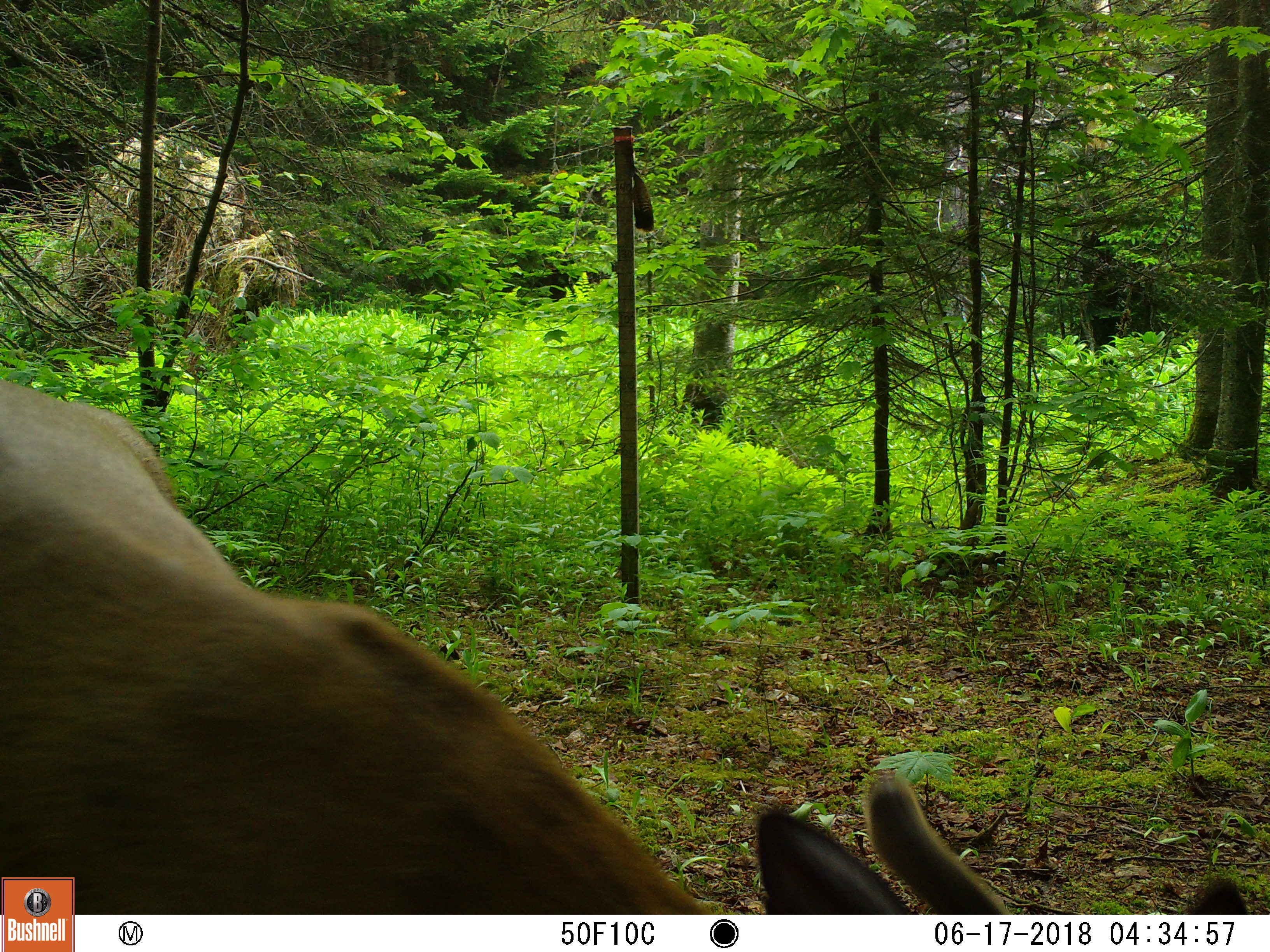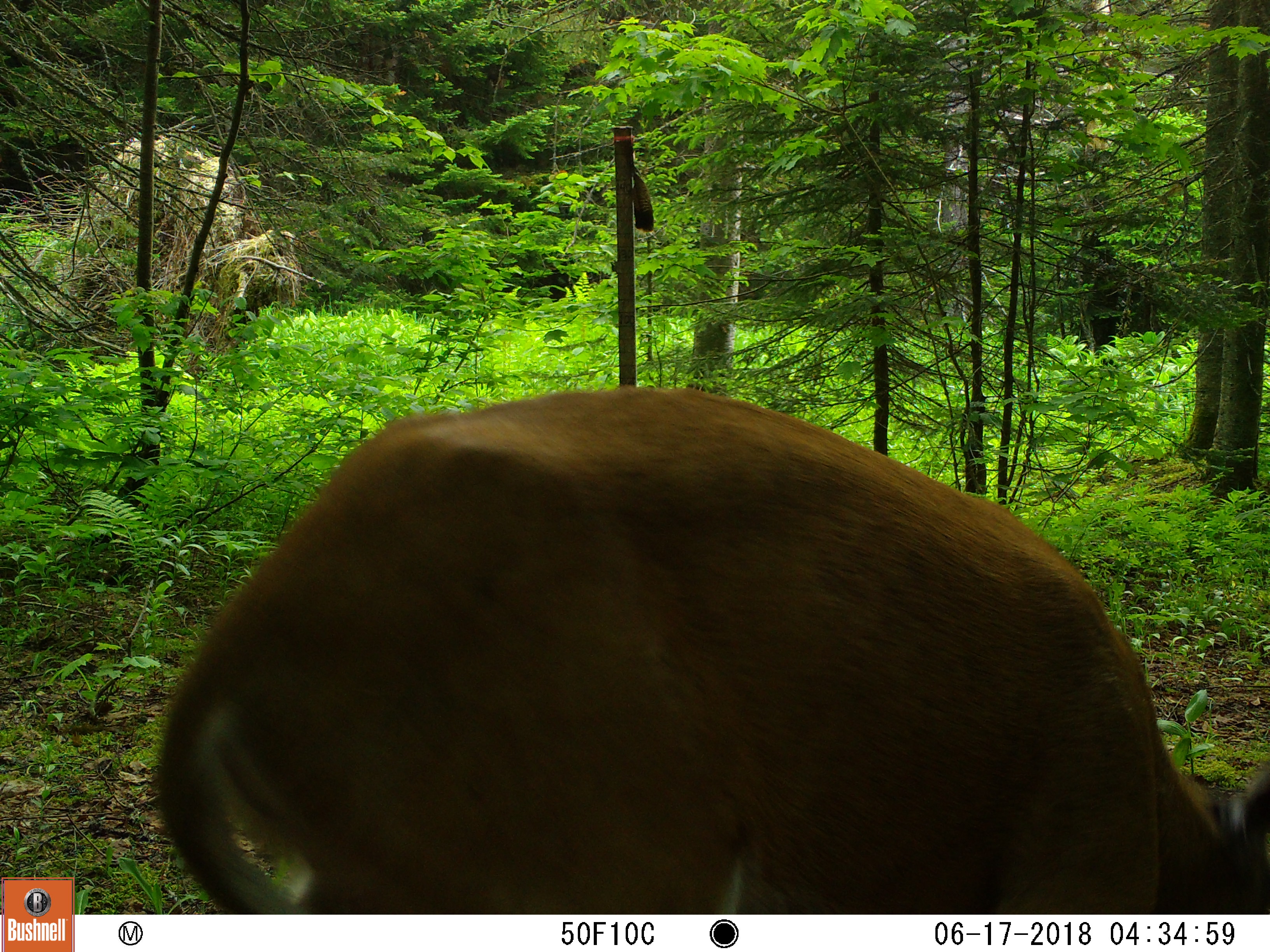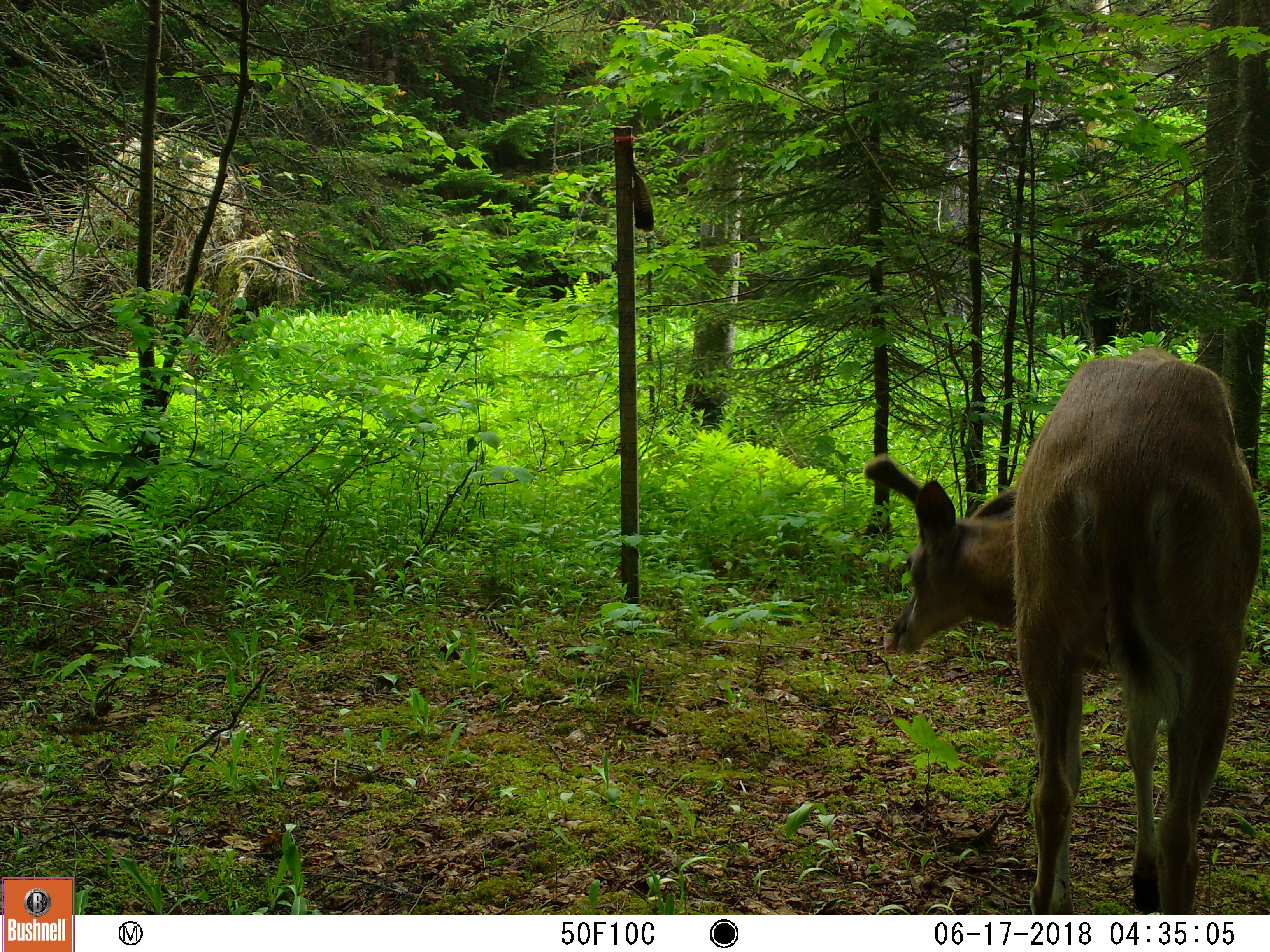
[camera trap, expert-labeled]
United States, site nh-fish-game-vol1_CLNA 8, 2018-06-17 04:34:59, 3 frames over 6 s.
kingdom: Animalia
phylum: Chordata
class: Mammalia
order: Artiodactyla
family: Cervidae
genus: Odocoileus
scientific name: Odocoileus virginianus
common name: white-tailed deer